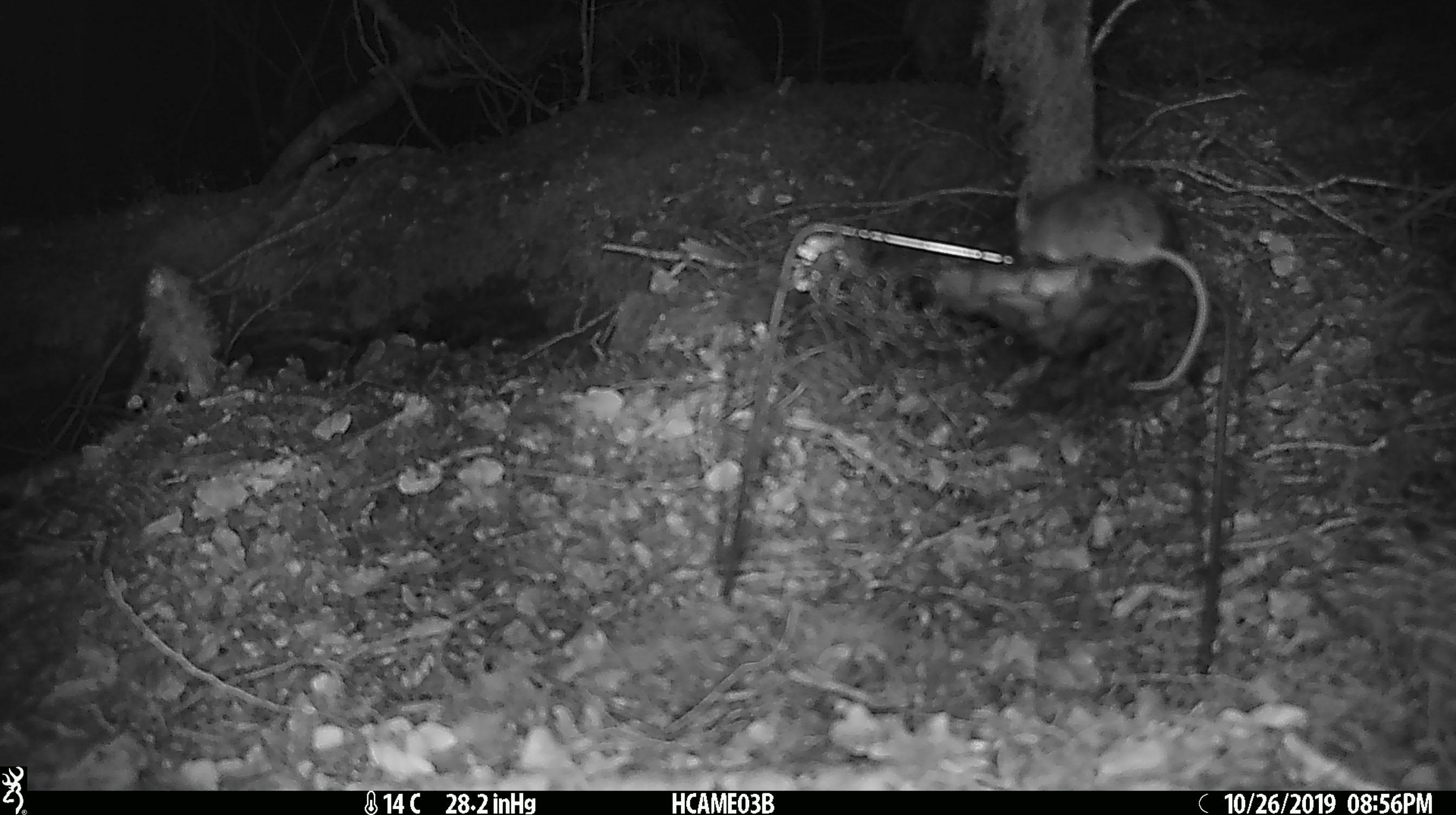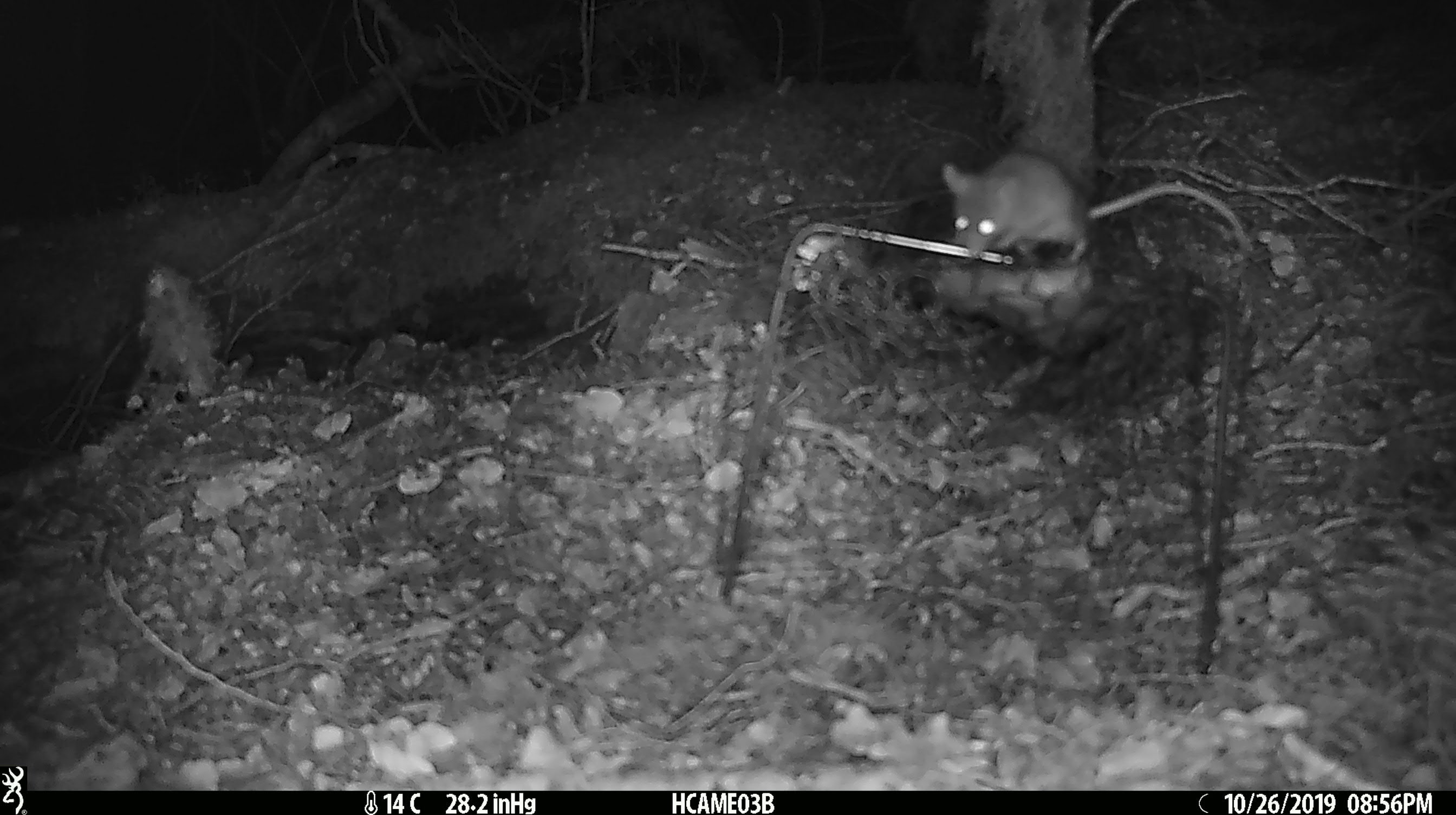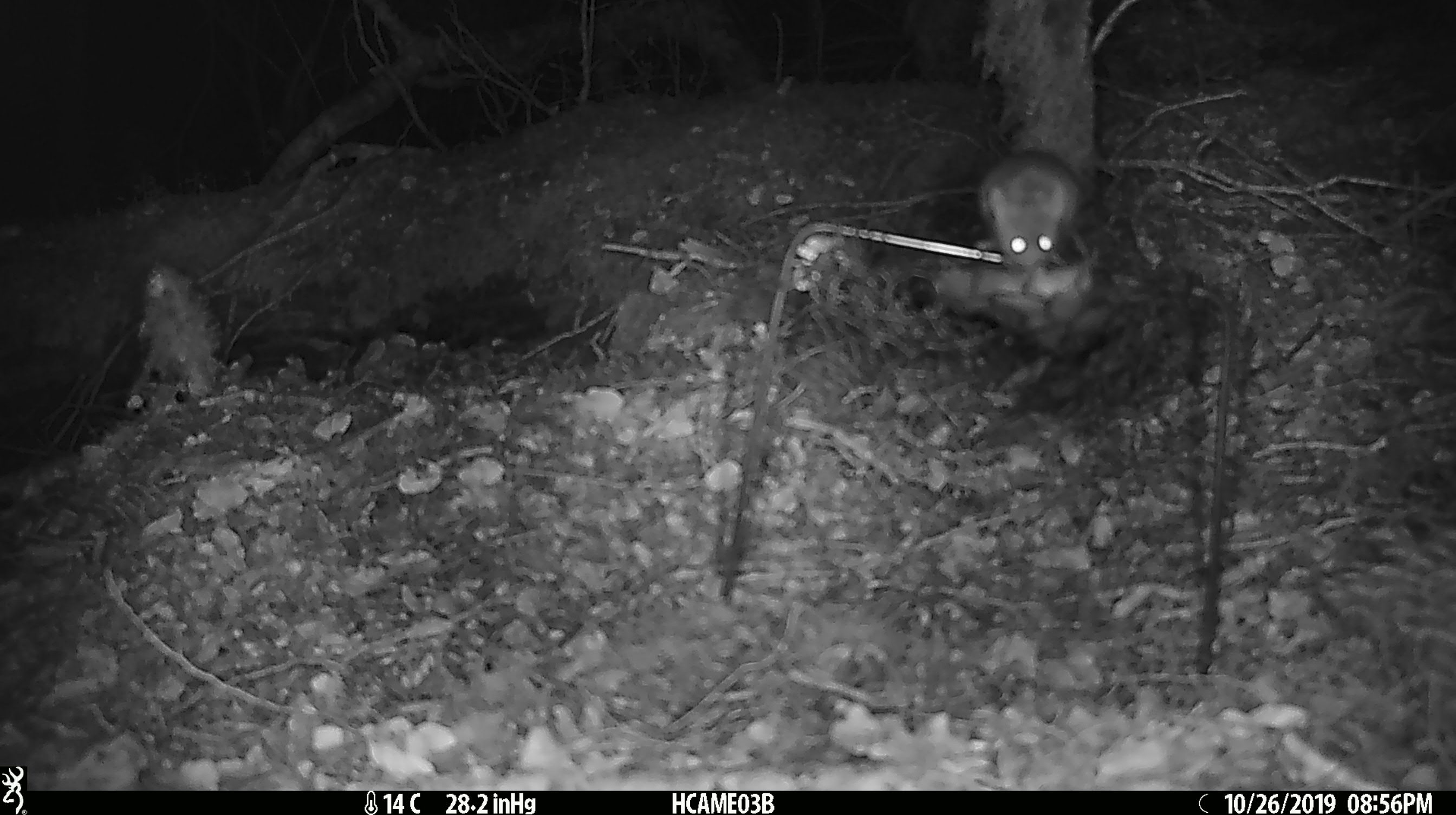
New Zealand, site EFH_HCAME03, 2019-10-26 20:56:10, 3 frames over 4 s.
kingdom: Animalia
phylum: Chordata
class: Mammalia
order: Rodentia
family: Muridae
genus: Mus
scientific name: Mus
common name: mouse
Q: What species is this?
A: Mouse (Mus).